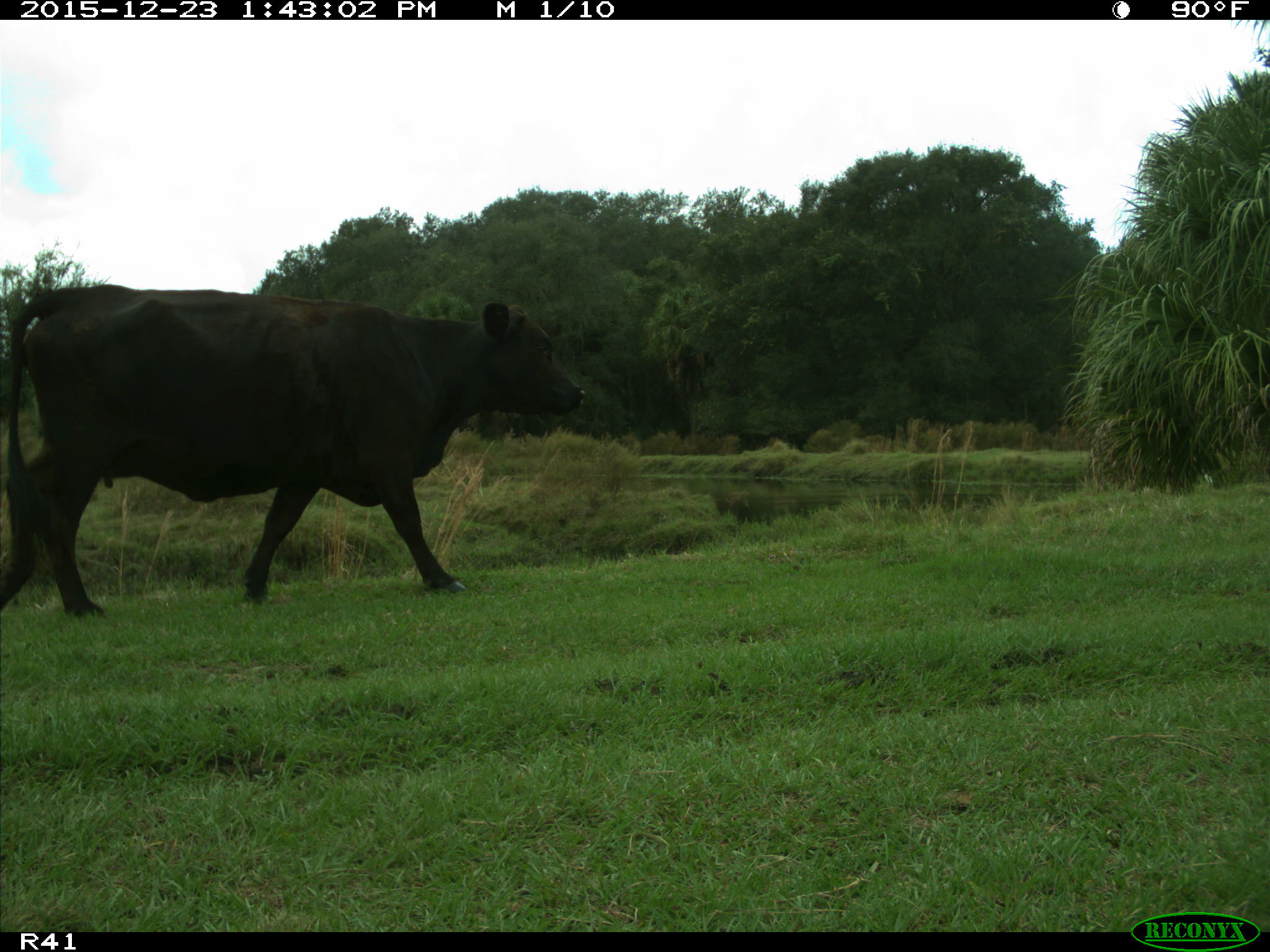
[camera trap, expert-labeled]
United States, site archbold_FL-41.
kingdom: Animalia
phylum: Chordata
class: Mammalia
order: Artiodactyla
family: Bovidae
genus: Bos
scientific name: Bos taurus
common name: domestic cow